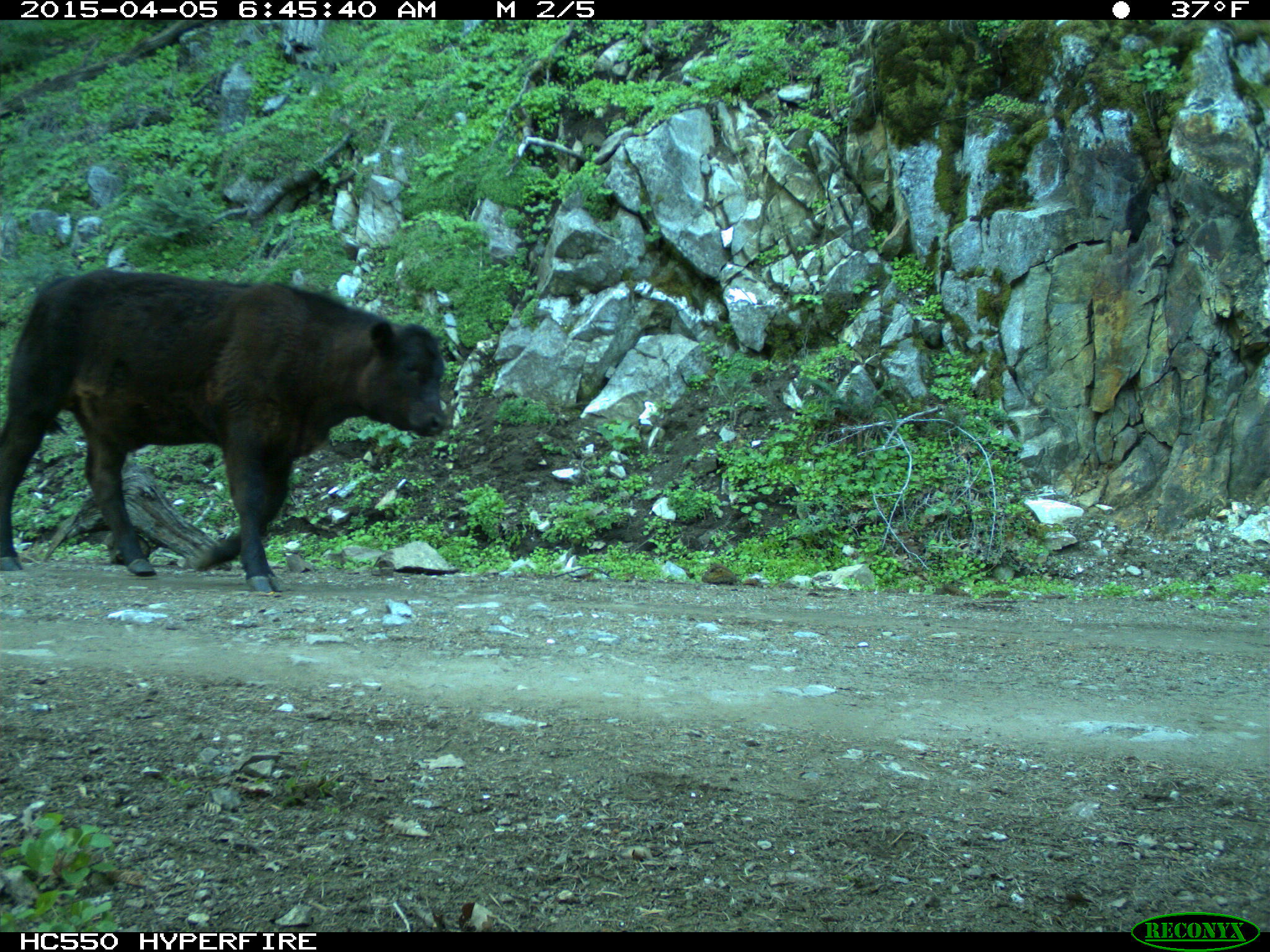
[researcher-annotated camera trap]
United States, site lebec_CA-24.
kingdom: Animalia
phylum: Chordata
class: Mammalia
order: Artiodactyla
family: Bovidae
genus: Bos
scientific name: Bos taurus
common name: domestic cow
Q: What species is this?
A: Bos taurus (domestic cow).